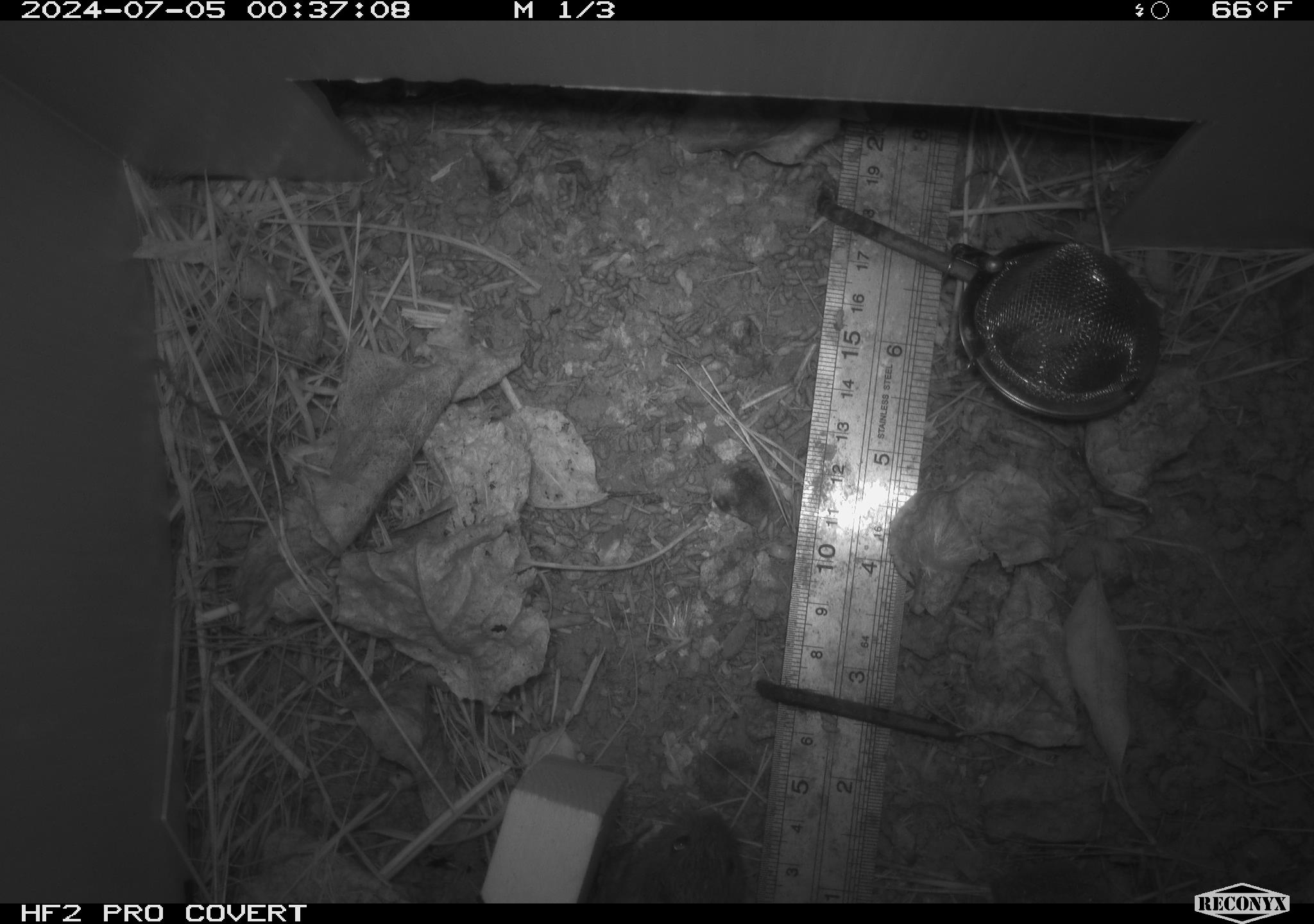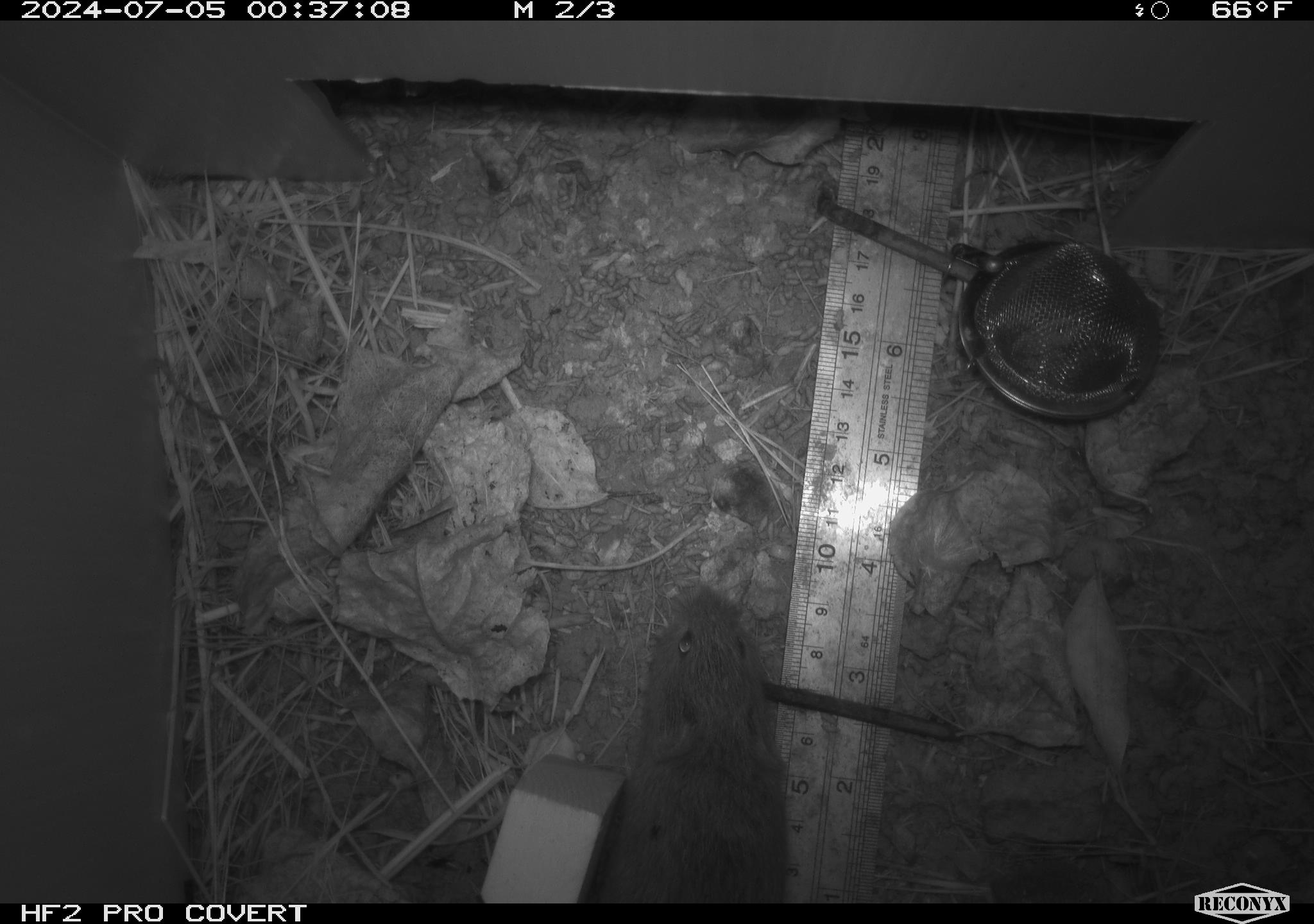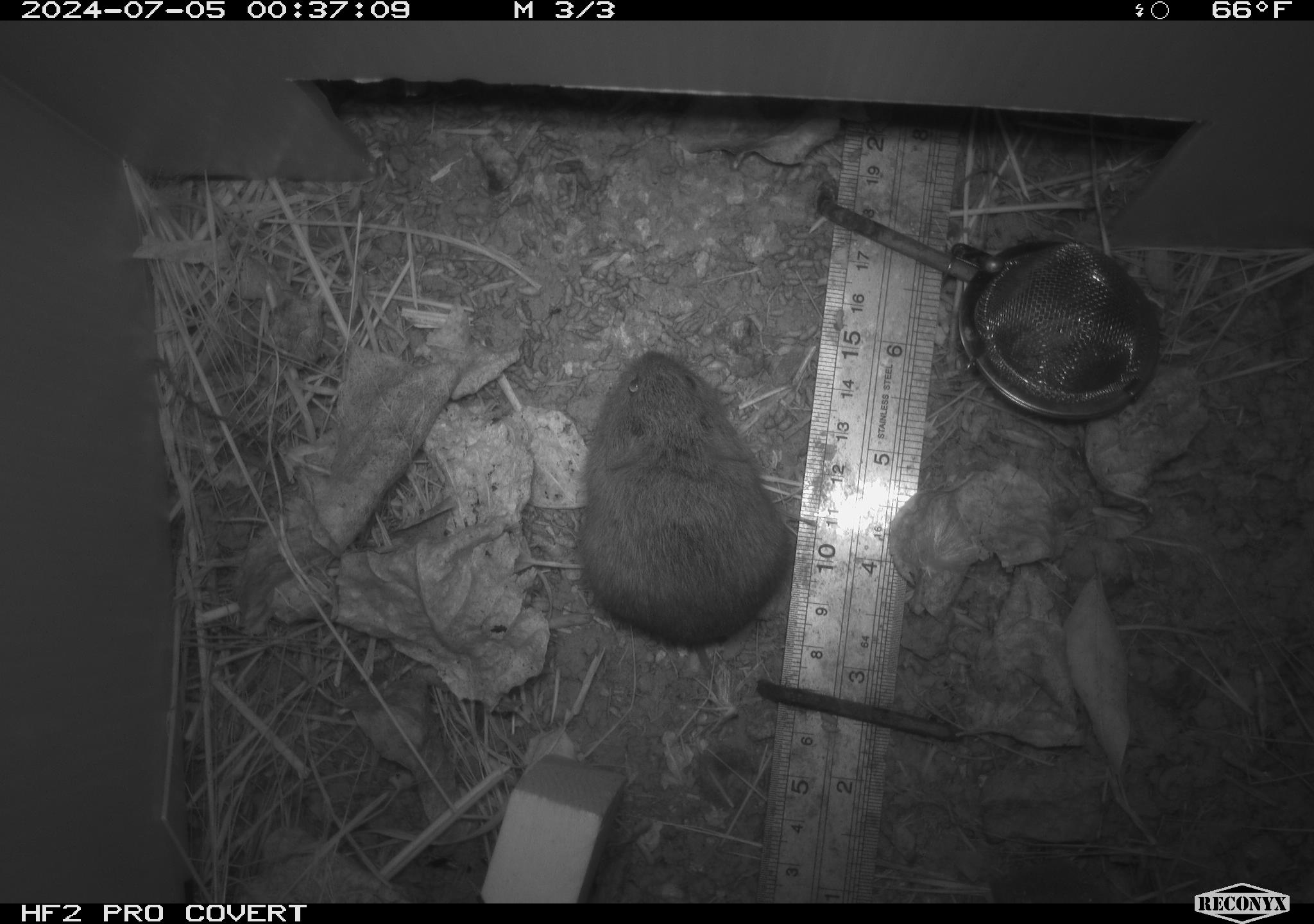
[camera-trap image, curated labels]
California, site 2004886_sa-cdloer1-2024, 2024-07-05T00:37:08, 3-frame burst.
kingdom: Animalia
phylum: Chordata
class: Mammalia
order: Rodentia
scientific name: Rodentia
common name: mouse species